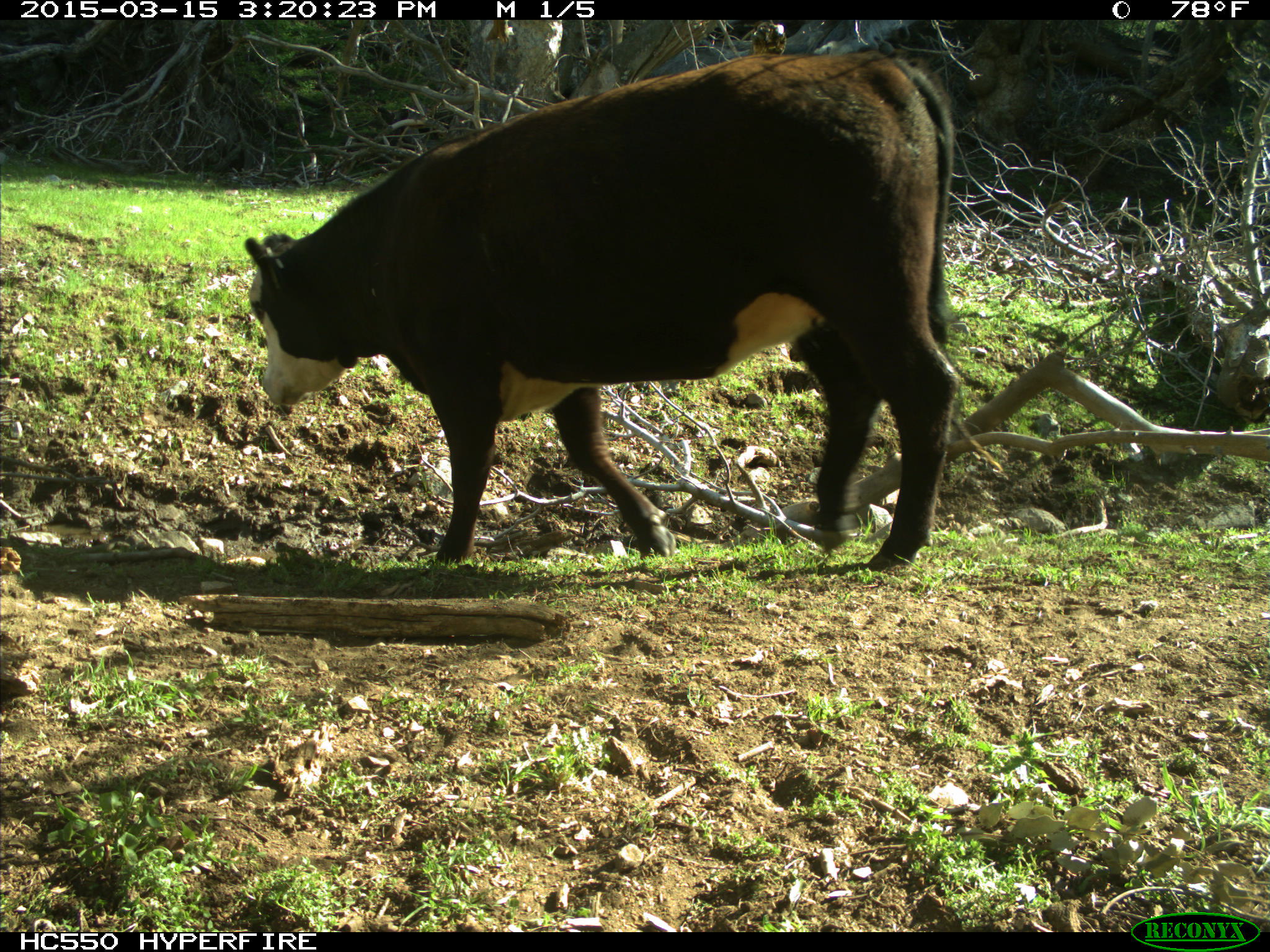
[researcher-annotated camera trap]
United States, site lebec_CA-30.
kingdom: Animalia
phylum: Chordata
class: Mammalia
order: Artiodactyla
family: Bovidae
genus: Bos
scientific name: Bos taurus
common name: domestic cow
Bos taurus (domestic cow).